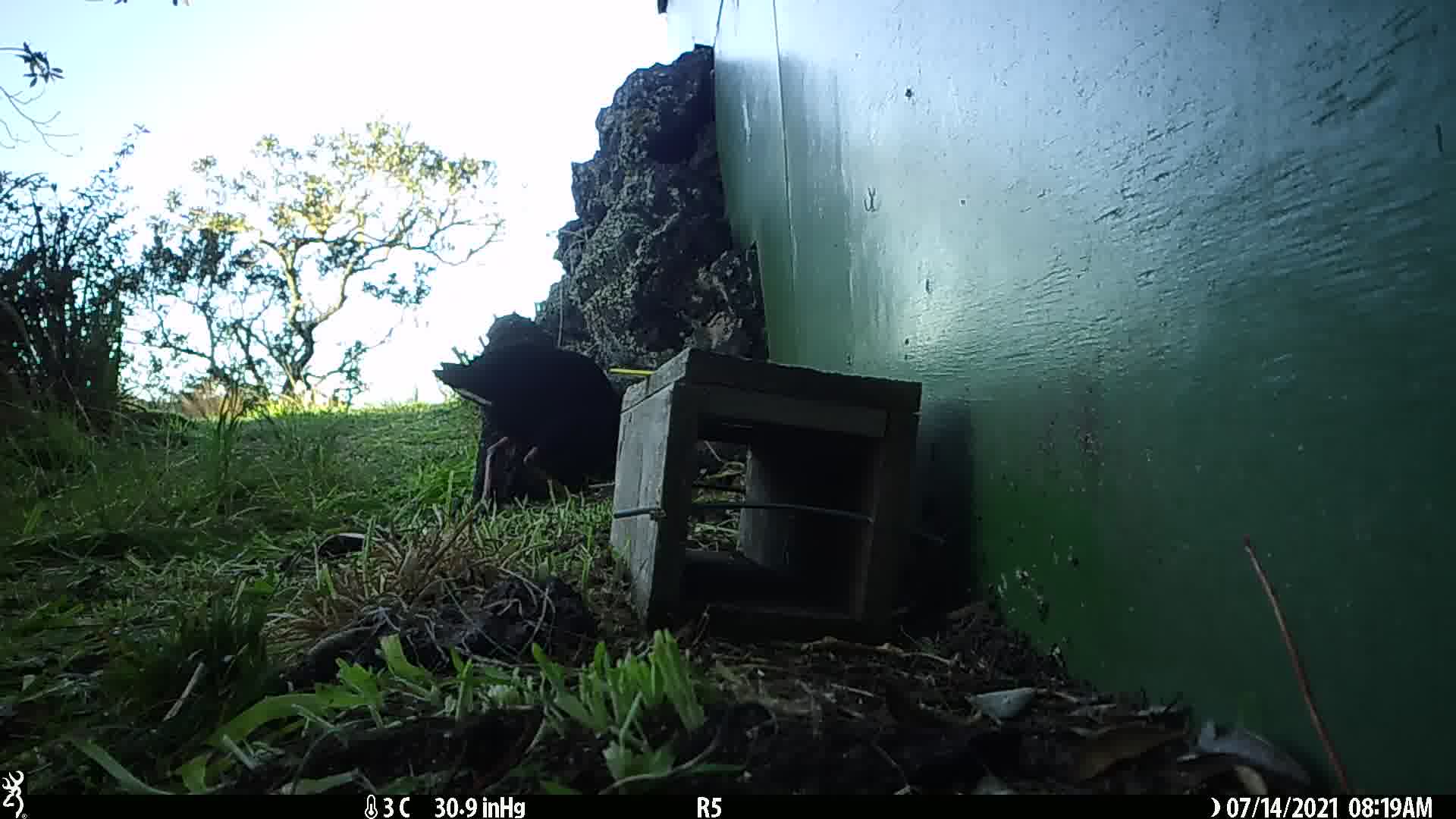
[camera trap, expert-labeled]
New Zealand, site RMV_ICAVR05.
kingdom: Animalia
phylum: Chordata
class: Aves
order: Gruiformes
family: Rallidae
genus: Porphyrio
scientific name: Porphyrio melanotus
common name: australasian swamphen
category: pukeko